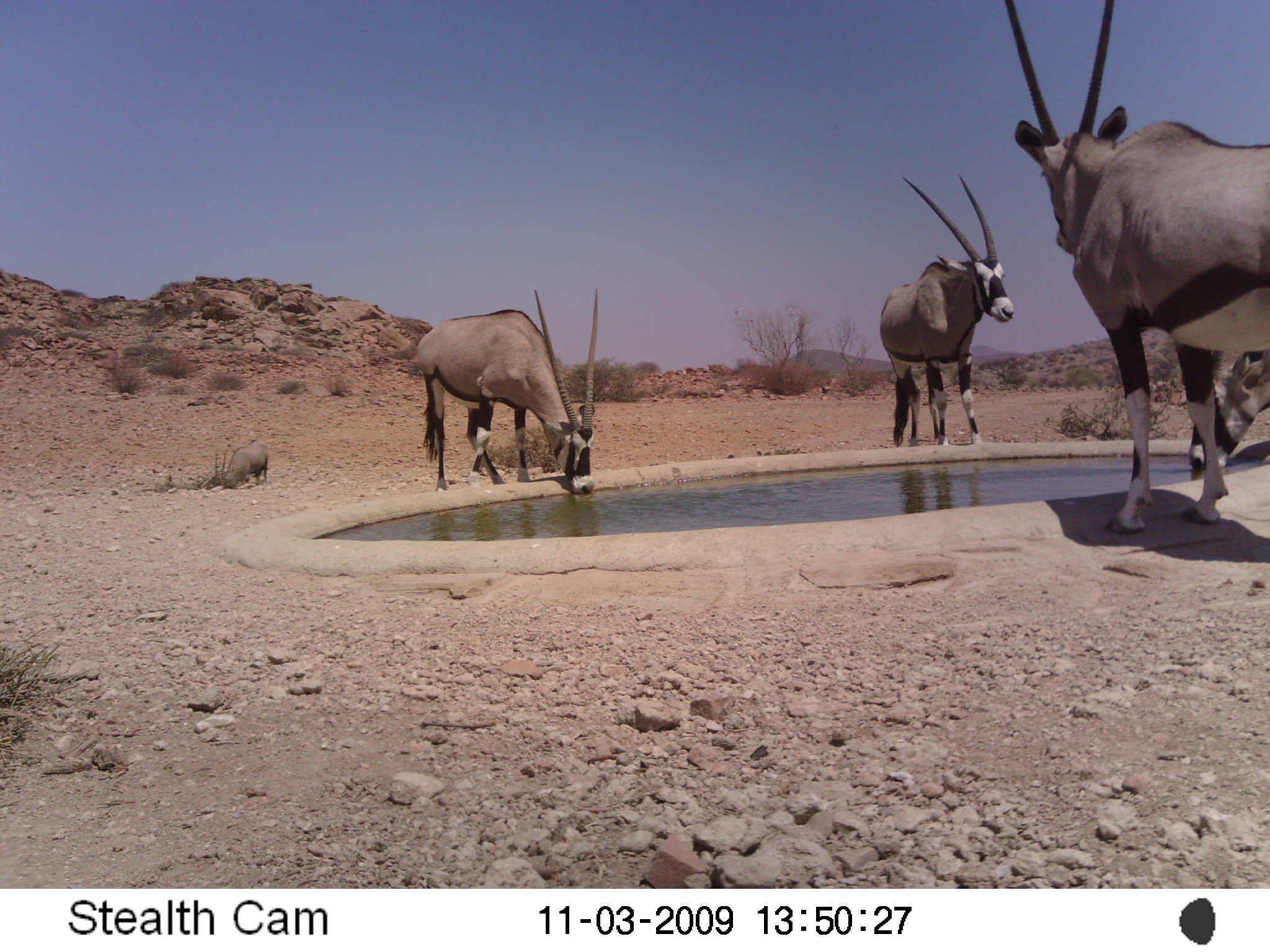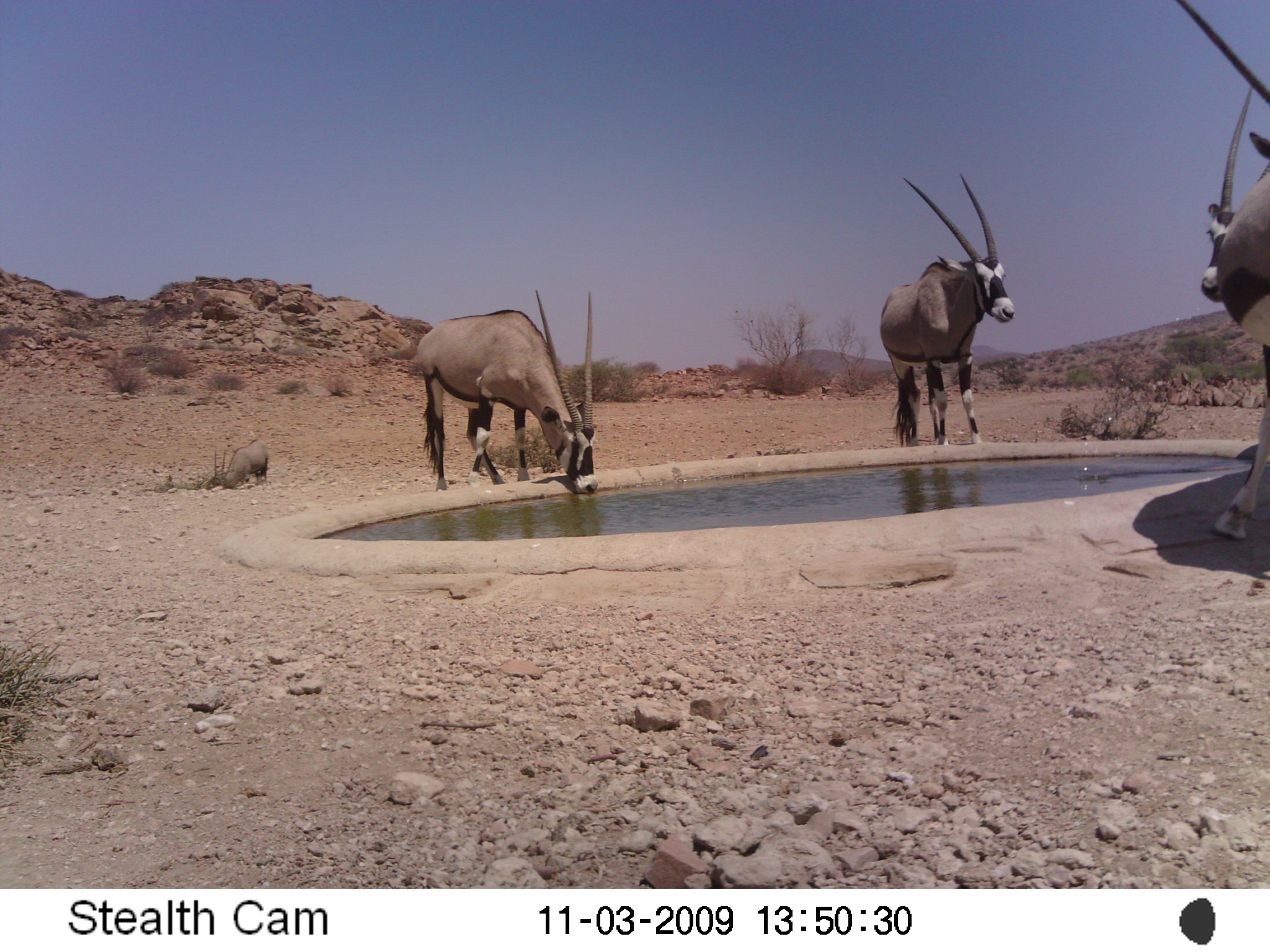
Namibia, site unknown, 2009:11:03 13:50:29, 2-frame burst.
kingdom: Animalia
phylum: Chordata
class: Mammalia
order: Artiodactyla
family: Bovidae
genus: Oryx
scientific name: Oryx gazella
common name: gemsbok